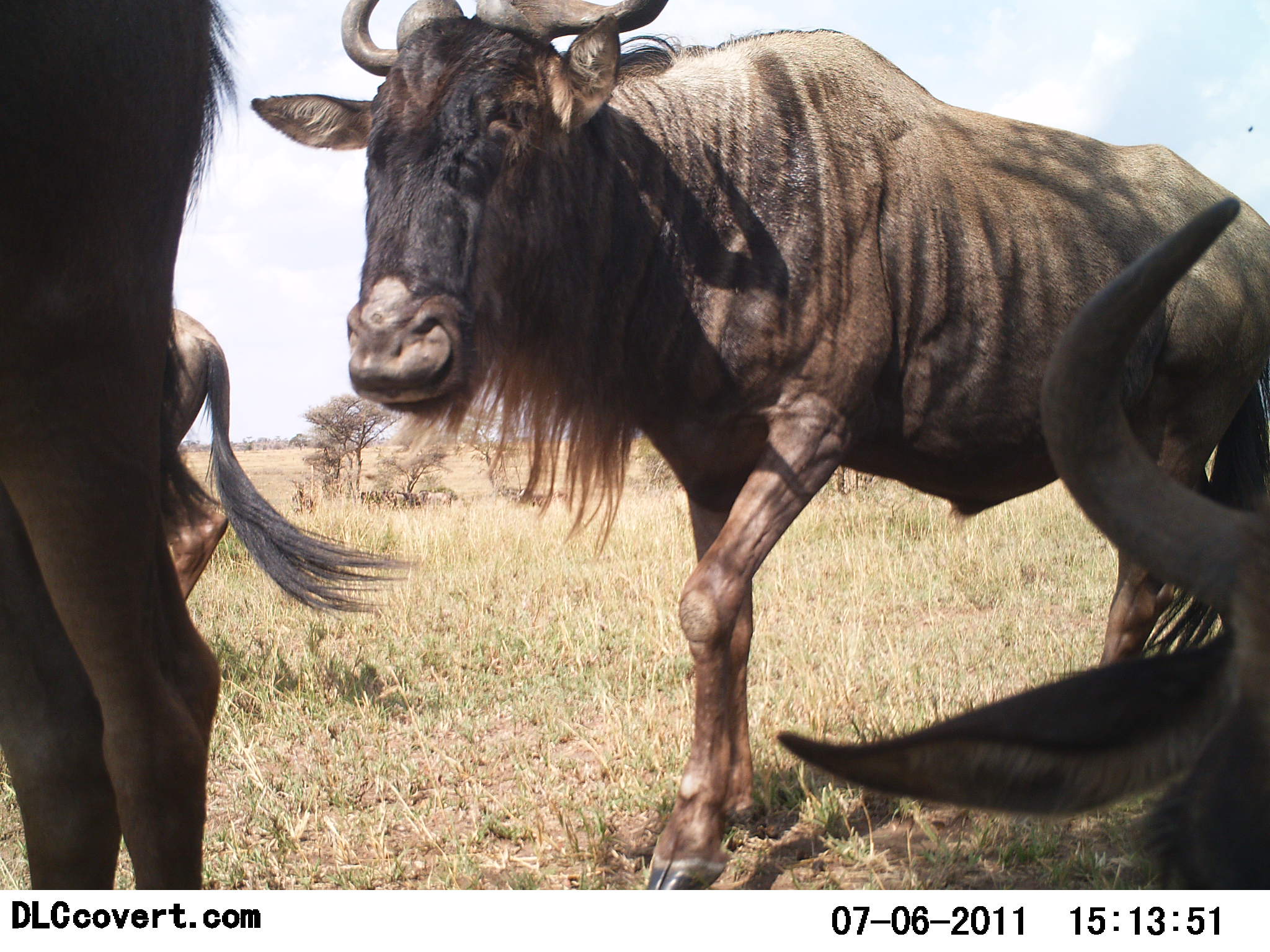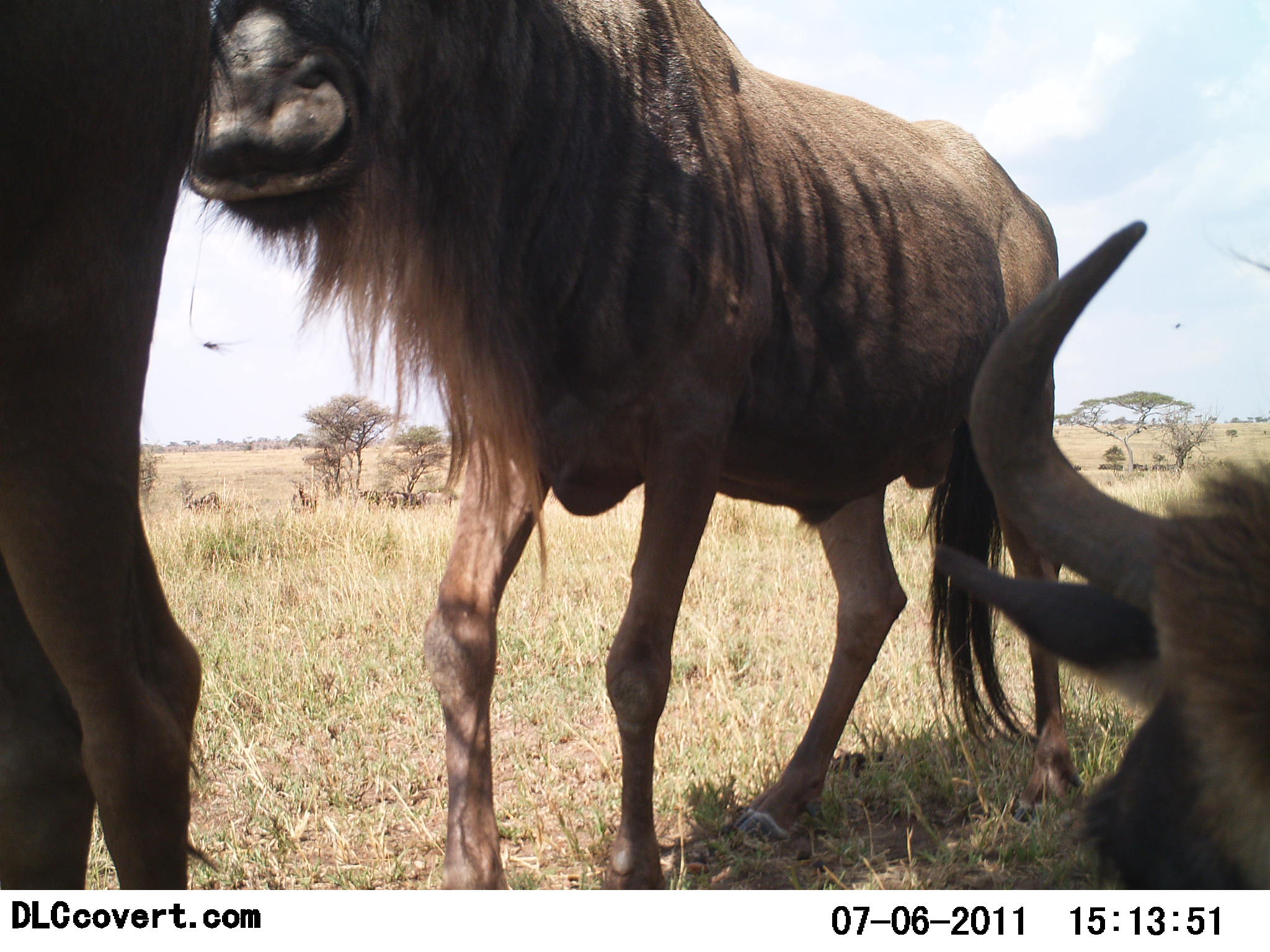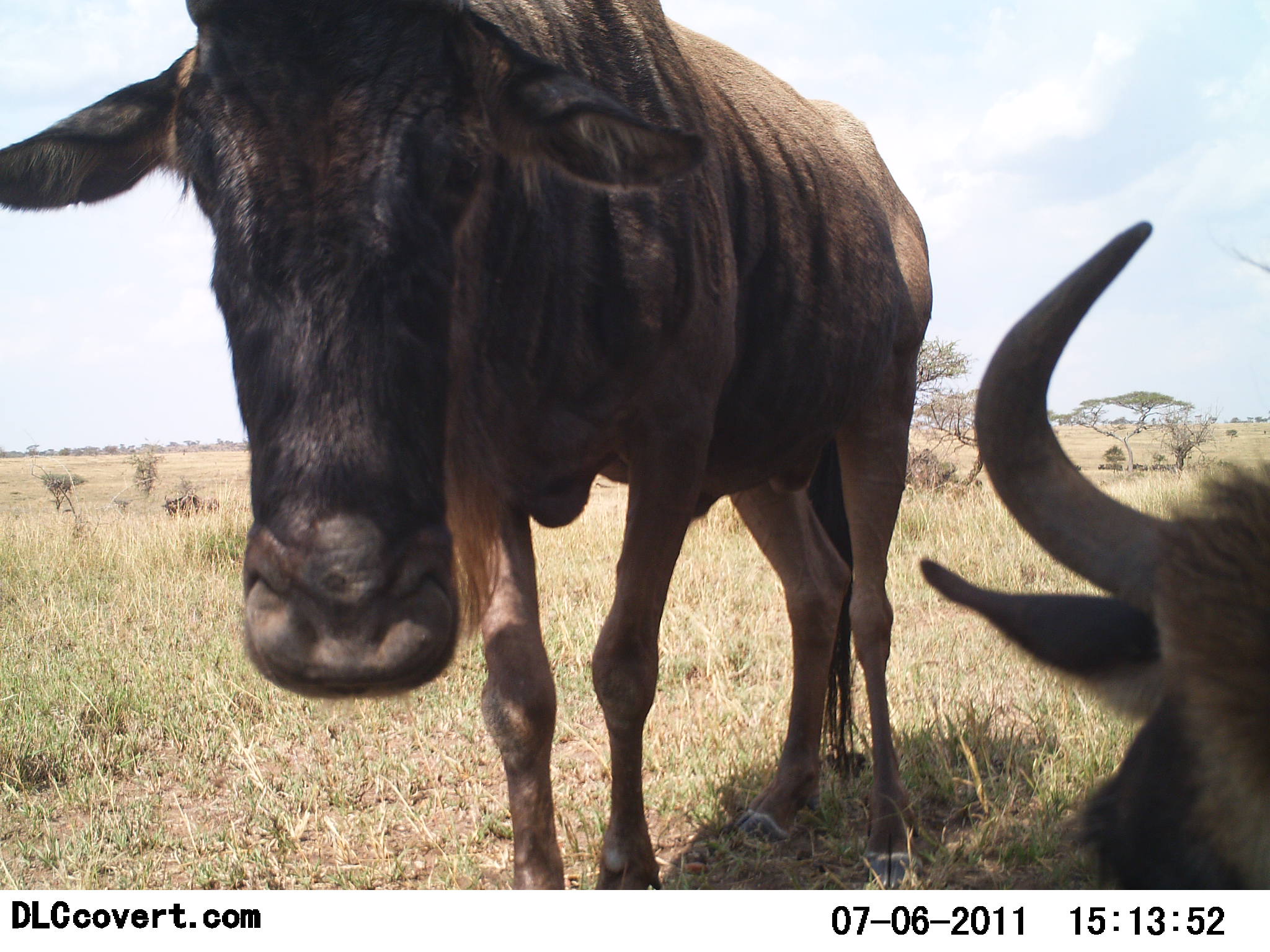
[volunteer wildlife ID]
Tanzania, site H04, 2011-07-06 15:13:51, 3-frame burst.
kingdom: Animalia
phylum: Chordata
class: Mammalia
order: Artiodactyla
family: Bovidae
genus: Connochaetes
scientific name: Connochaetes taurinus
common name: blue wildebeest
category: wildebeest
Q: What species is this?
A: Wildebeest (blue wildebeest) (Connochaetes taurinus).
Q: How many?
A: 4.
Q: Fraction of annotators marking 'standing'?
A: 42%.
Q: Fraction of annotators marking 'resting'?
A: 42%.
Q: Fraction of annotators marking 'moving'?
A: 58%.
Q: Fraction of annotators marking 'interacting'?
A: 25%.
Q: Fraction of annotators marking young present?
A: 0%.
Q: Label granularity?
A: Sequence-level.